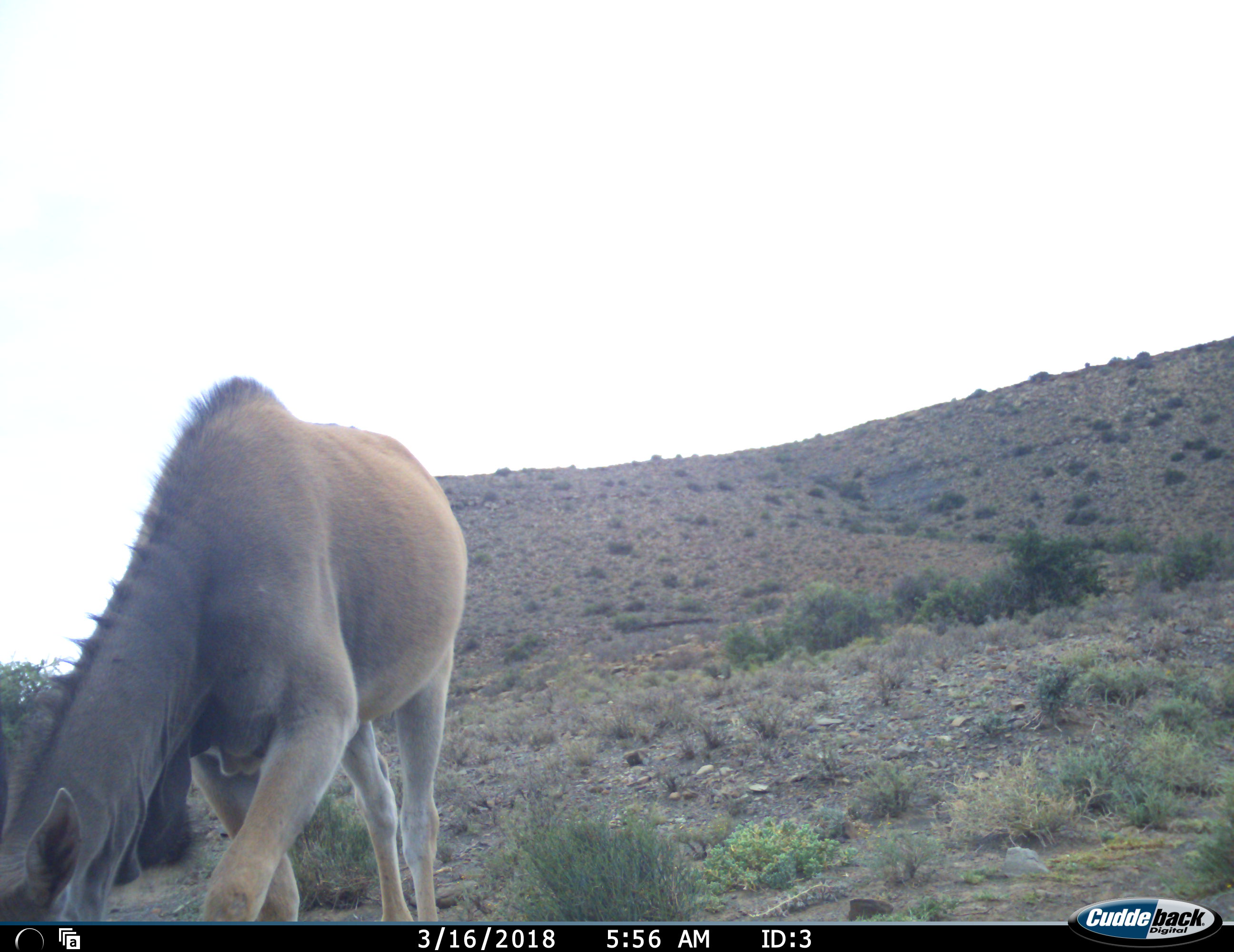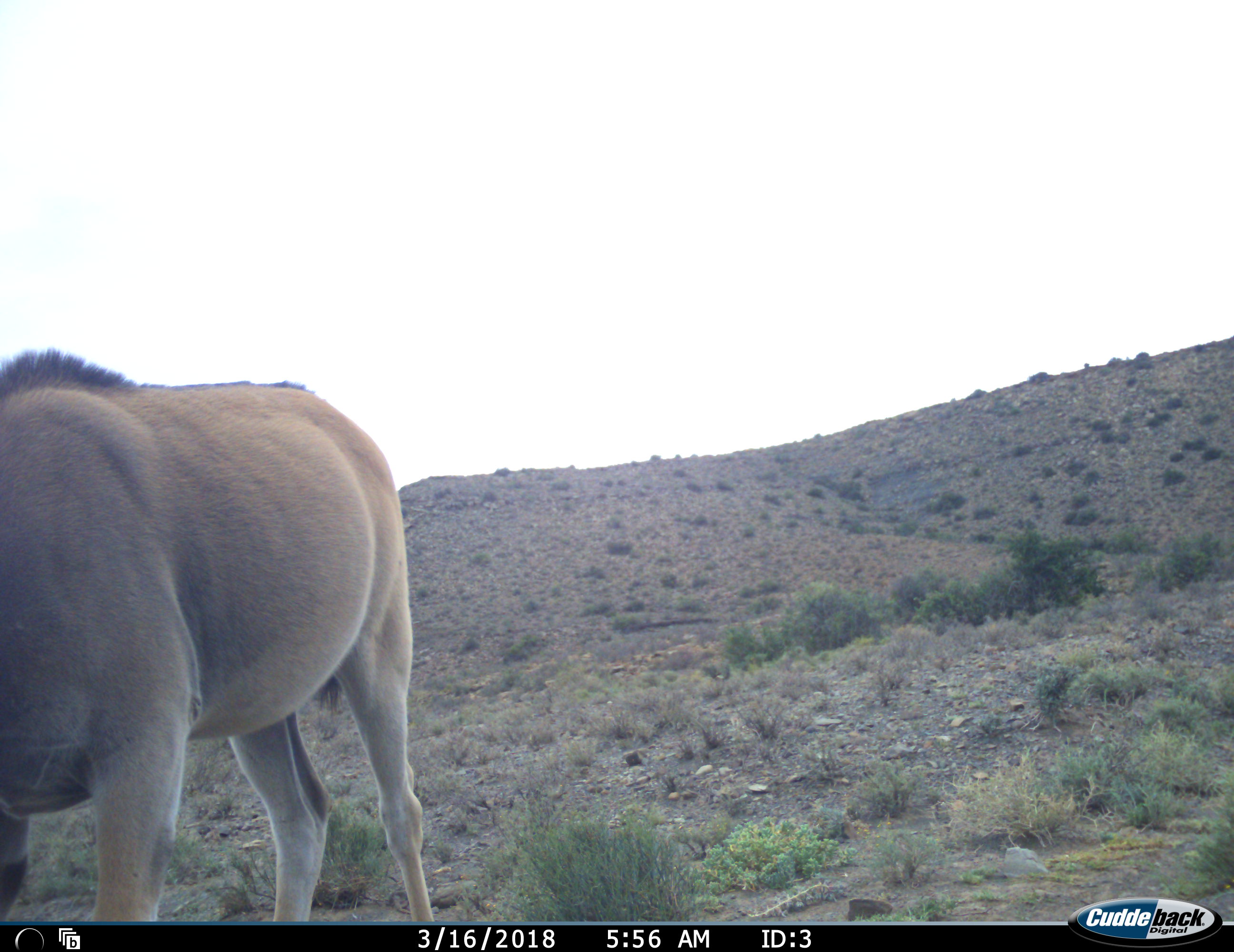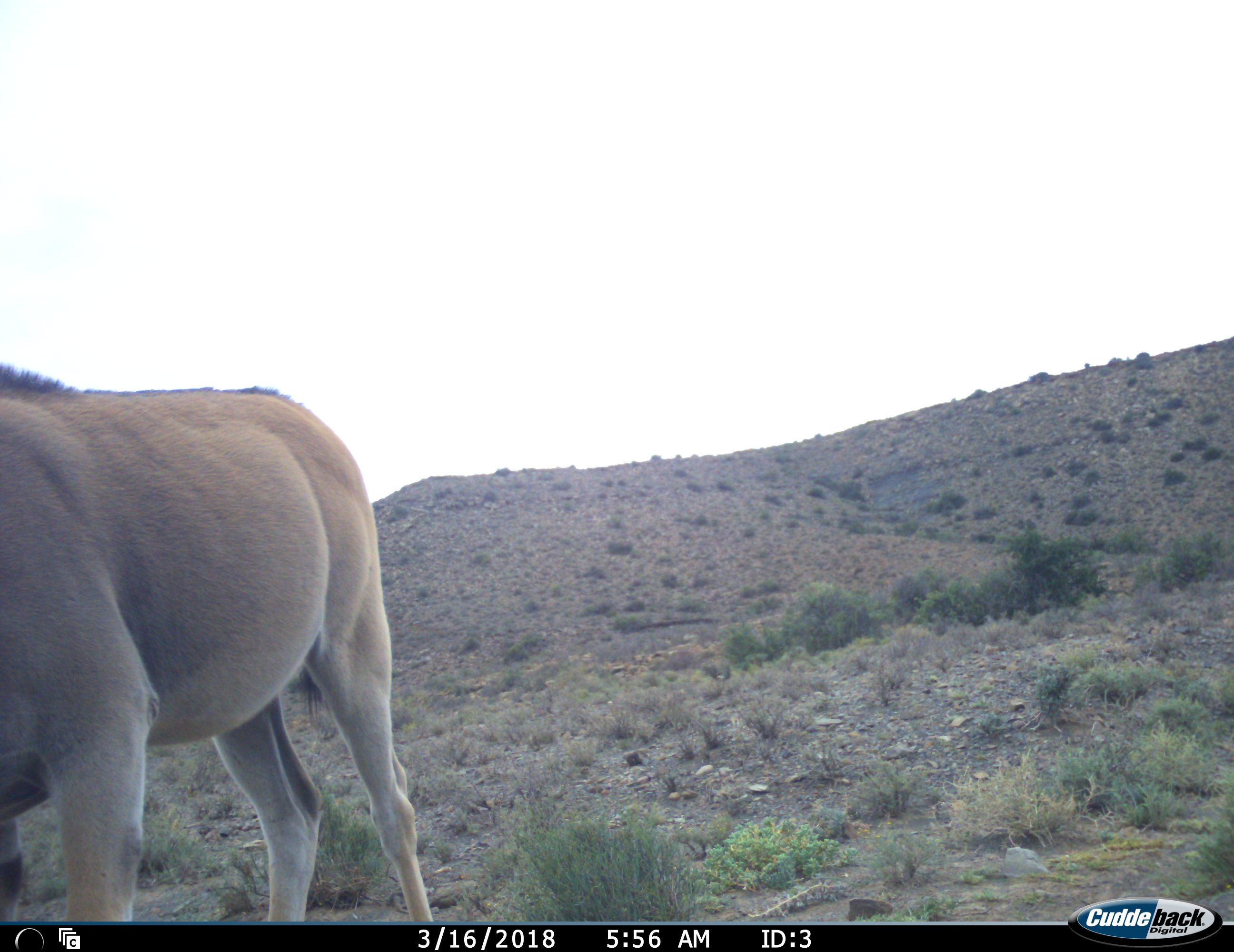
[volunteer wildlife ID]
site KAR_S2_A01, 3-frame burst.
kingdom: Animalia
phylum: Chordata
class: Mammalia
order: Artiodactyla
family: Bovidae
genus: Tragelaphus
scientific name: Tragelaphus oryx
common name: eland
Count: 1.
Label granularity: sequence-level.